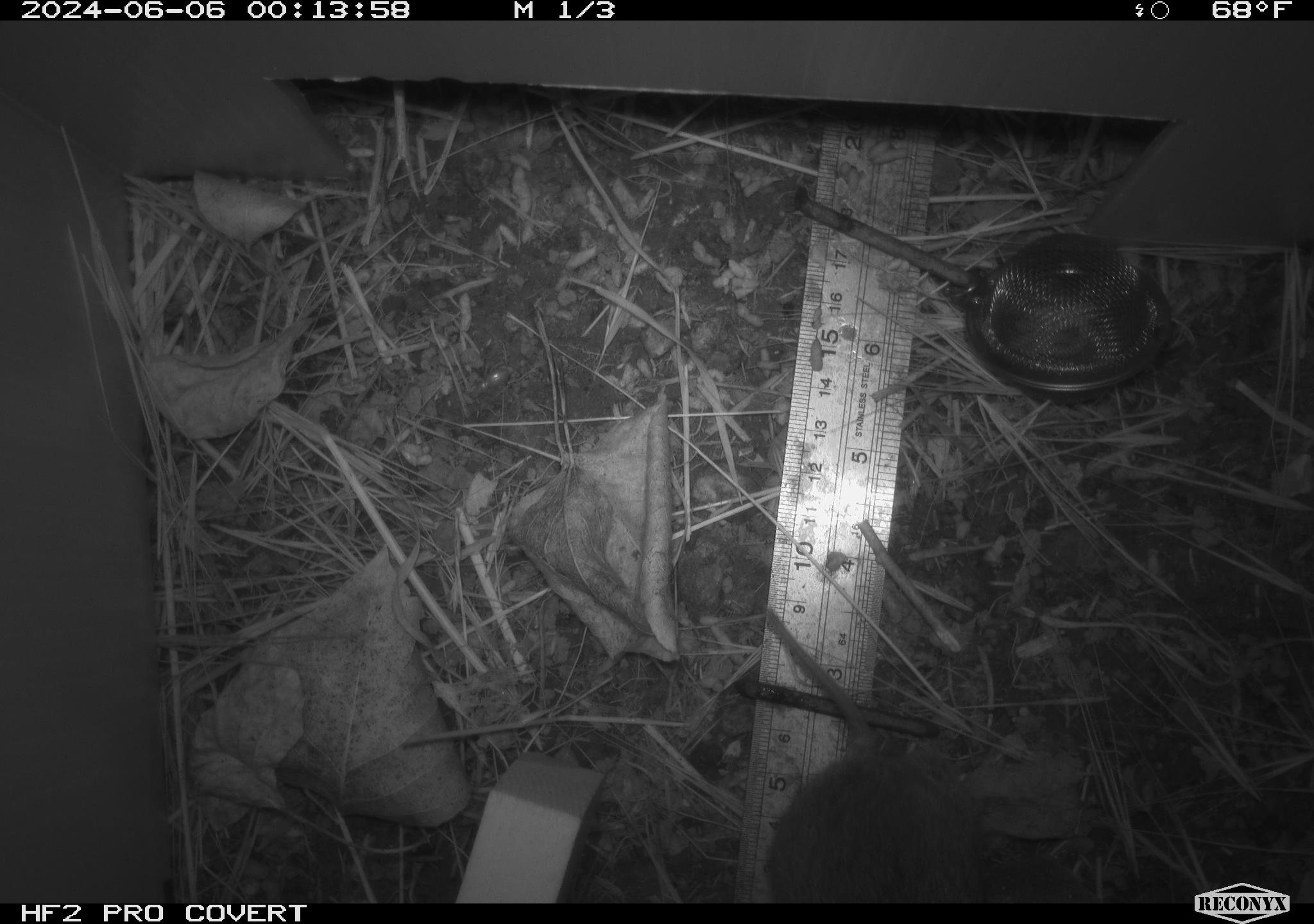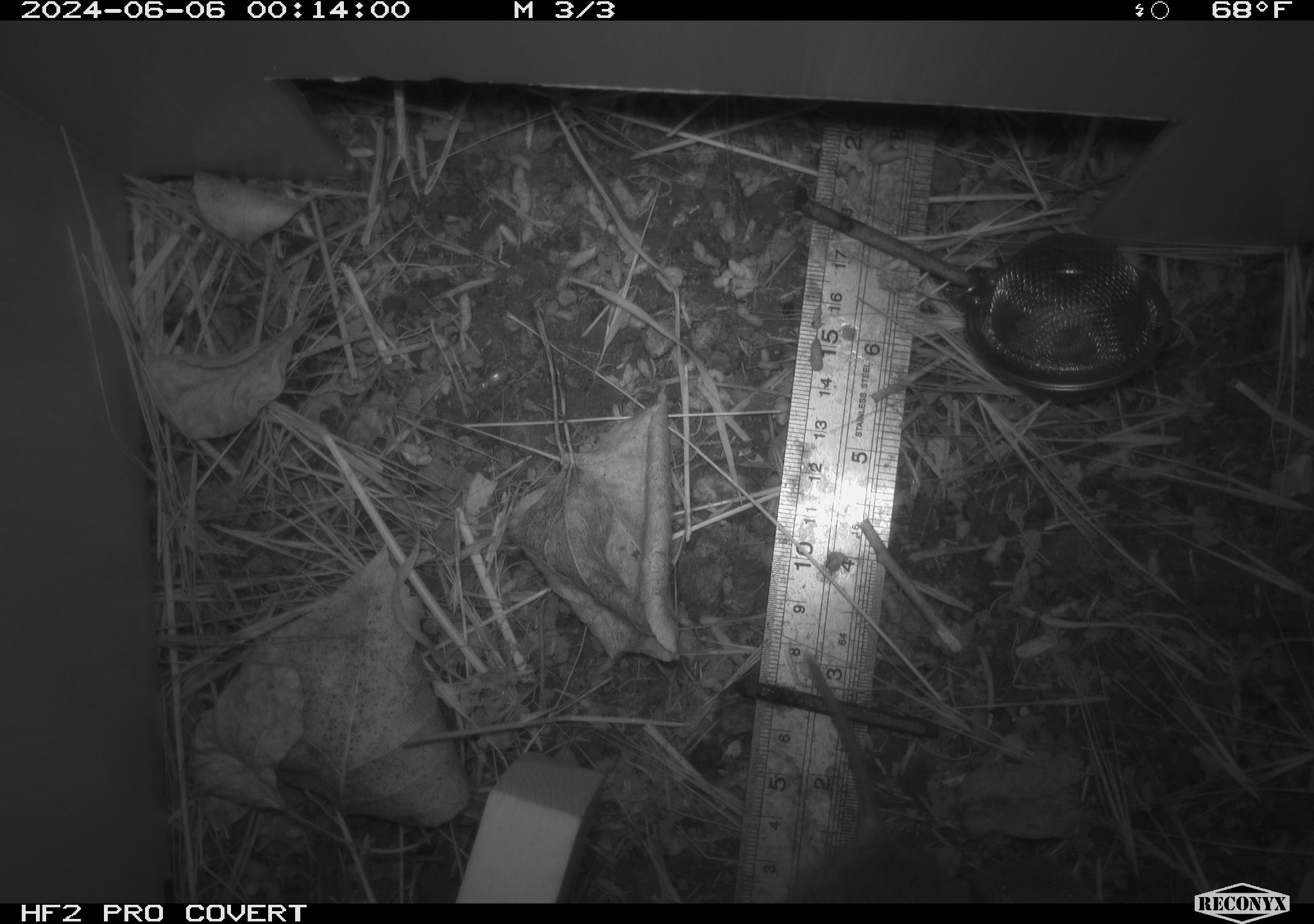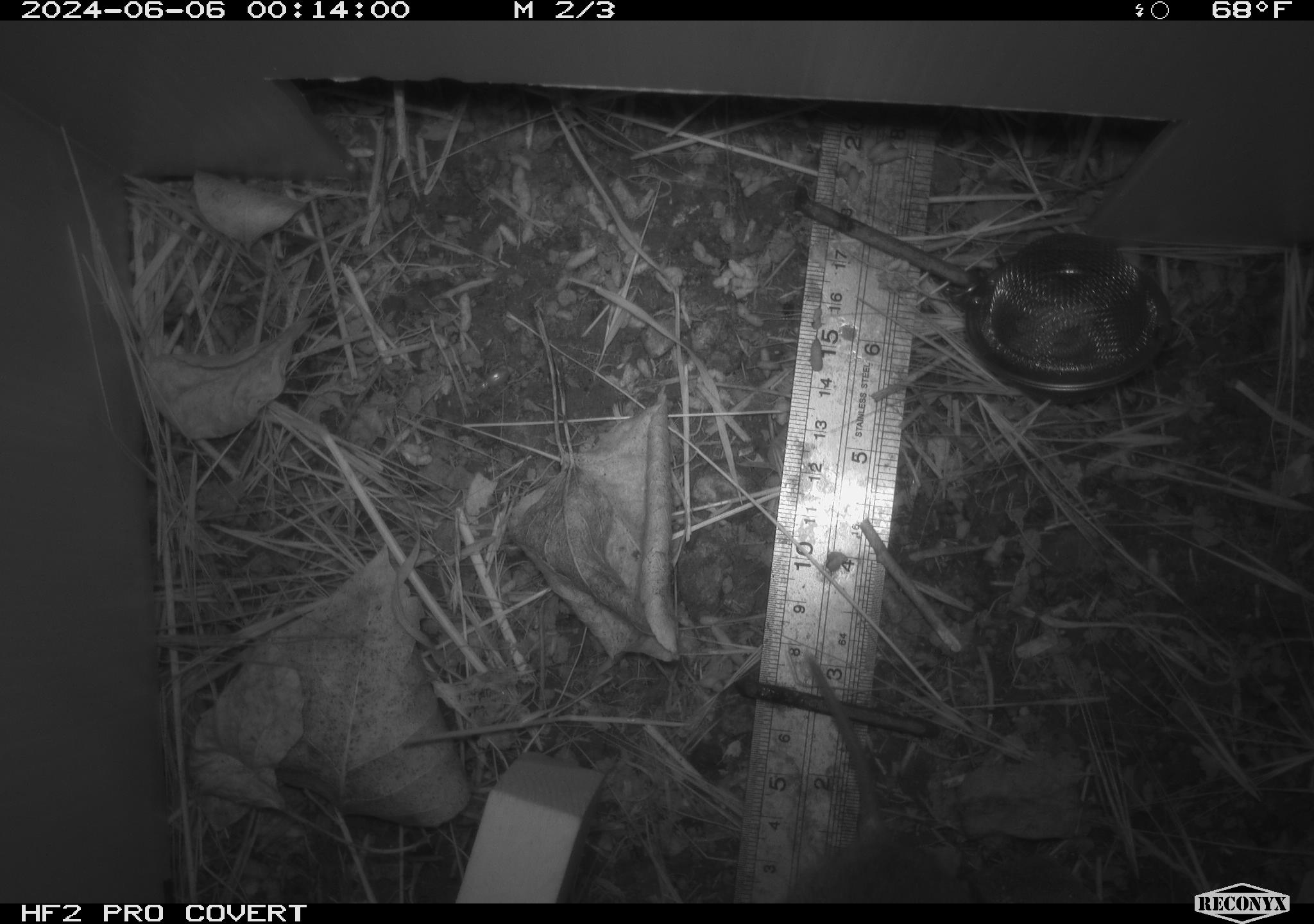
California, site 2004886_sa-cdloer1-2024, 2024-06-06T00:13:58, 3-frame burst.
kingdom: Animalia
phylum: Chordata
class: Mammalia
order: Rodentia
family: Cricetidae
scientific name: Arvicolinae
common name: voles, lemmings, and muskrats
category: arvicolinae subfamily